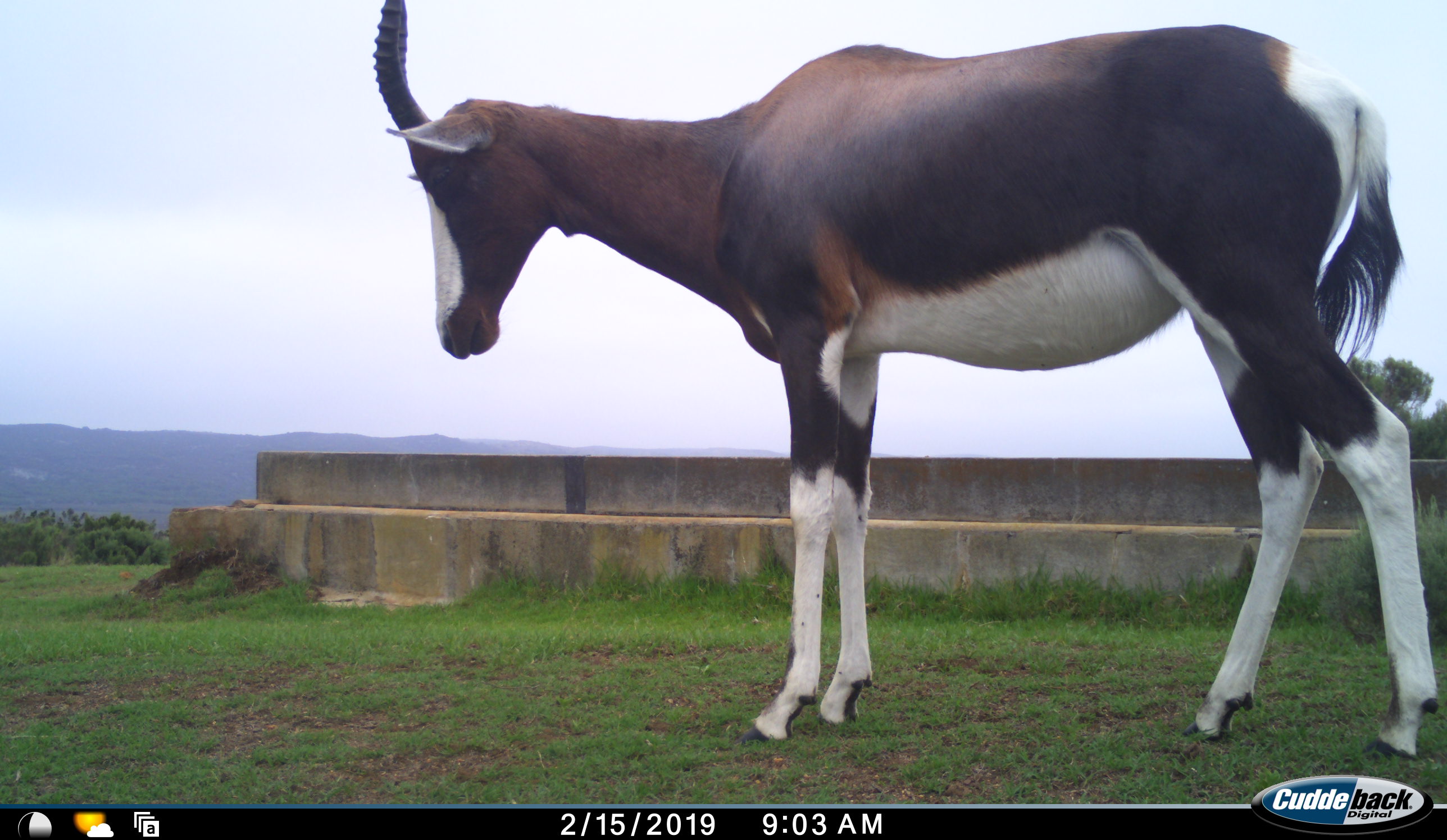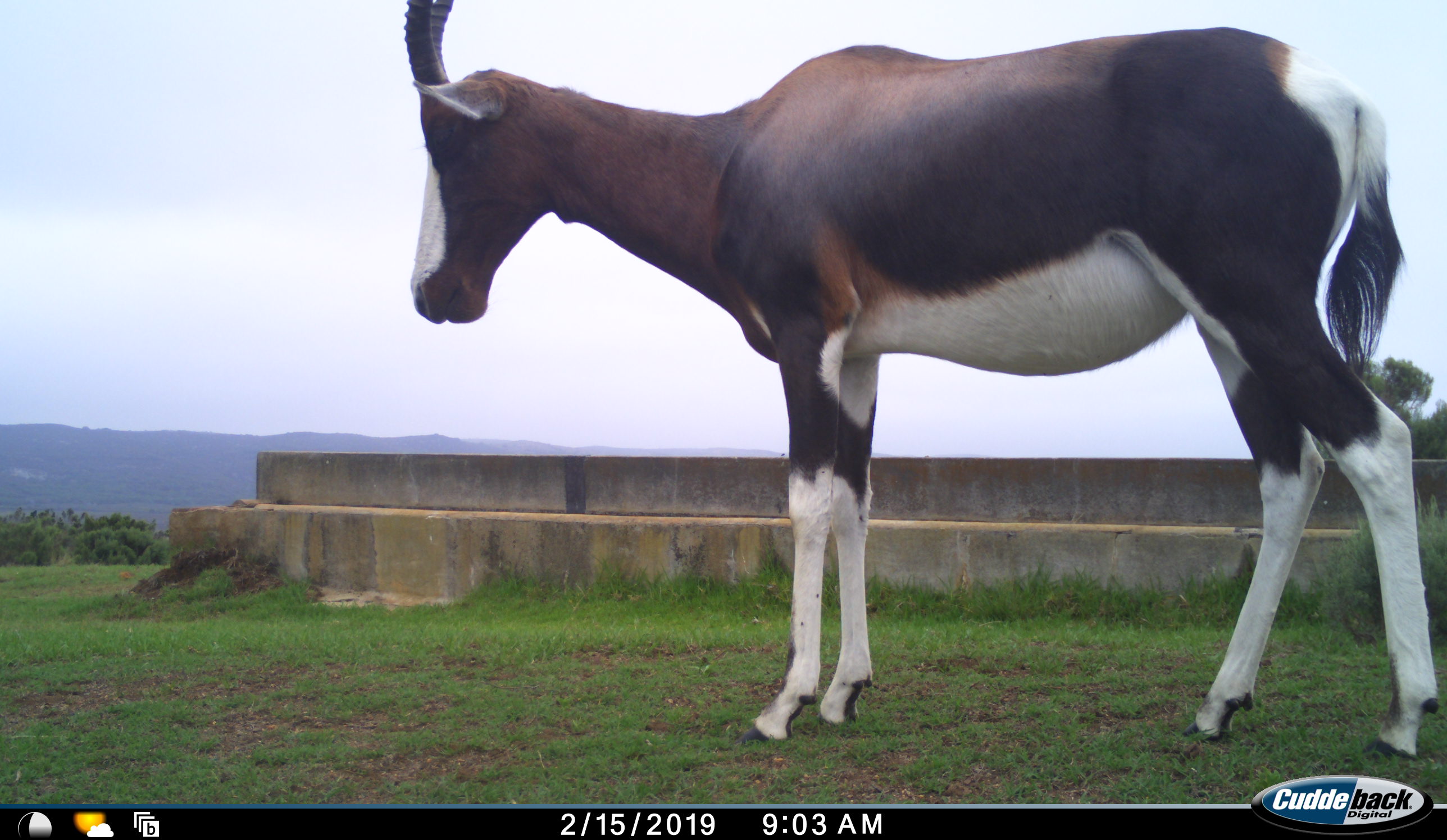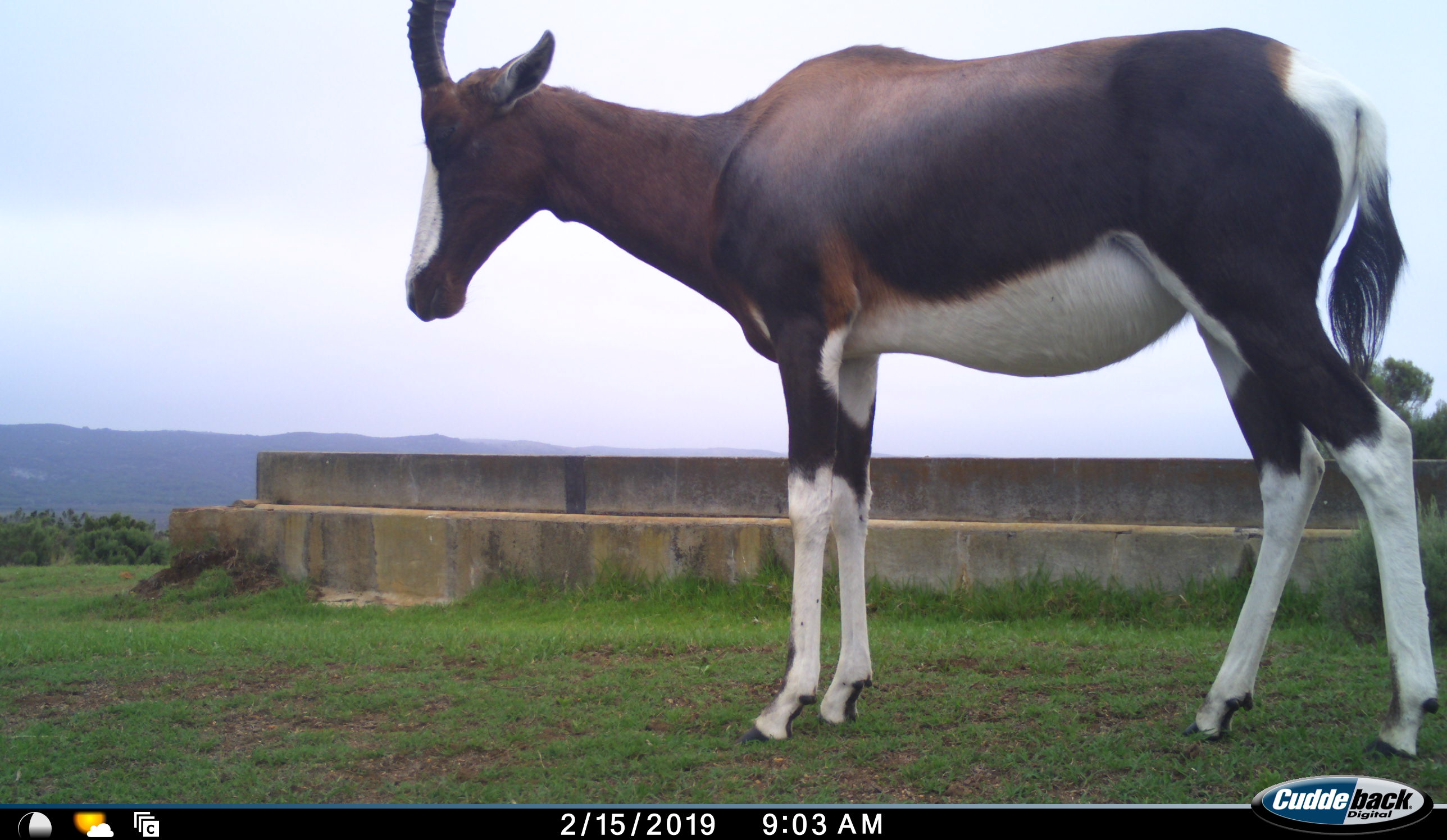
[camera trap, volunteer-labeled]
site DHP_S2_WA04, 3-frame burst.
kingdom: Animalia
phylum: Chordata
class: Mammalia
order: Artiodactyla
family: Bovidae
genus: Damaliscus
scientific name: Damaliscus pygargus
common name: bontebok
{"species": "bontebok (Damaliscus pygargus)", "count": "1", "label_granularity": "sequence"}